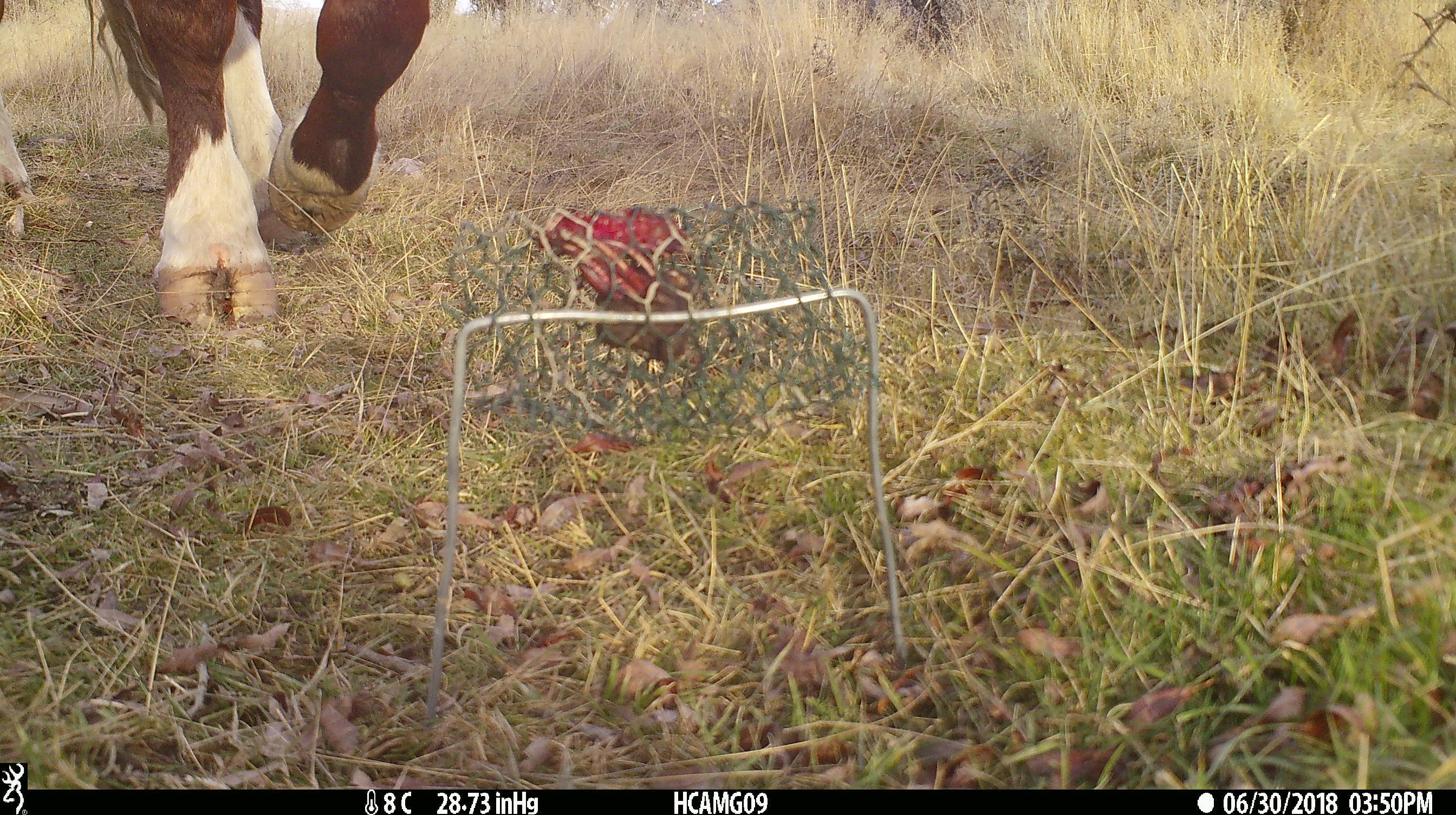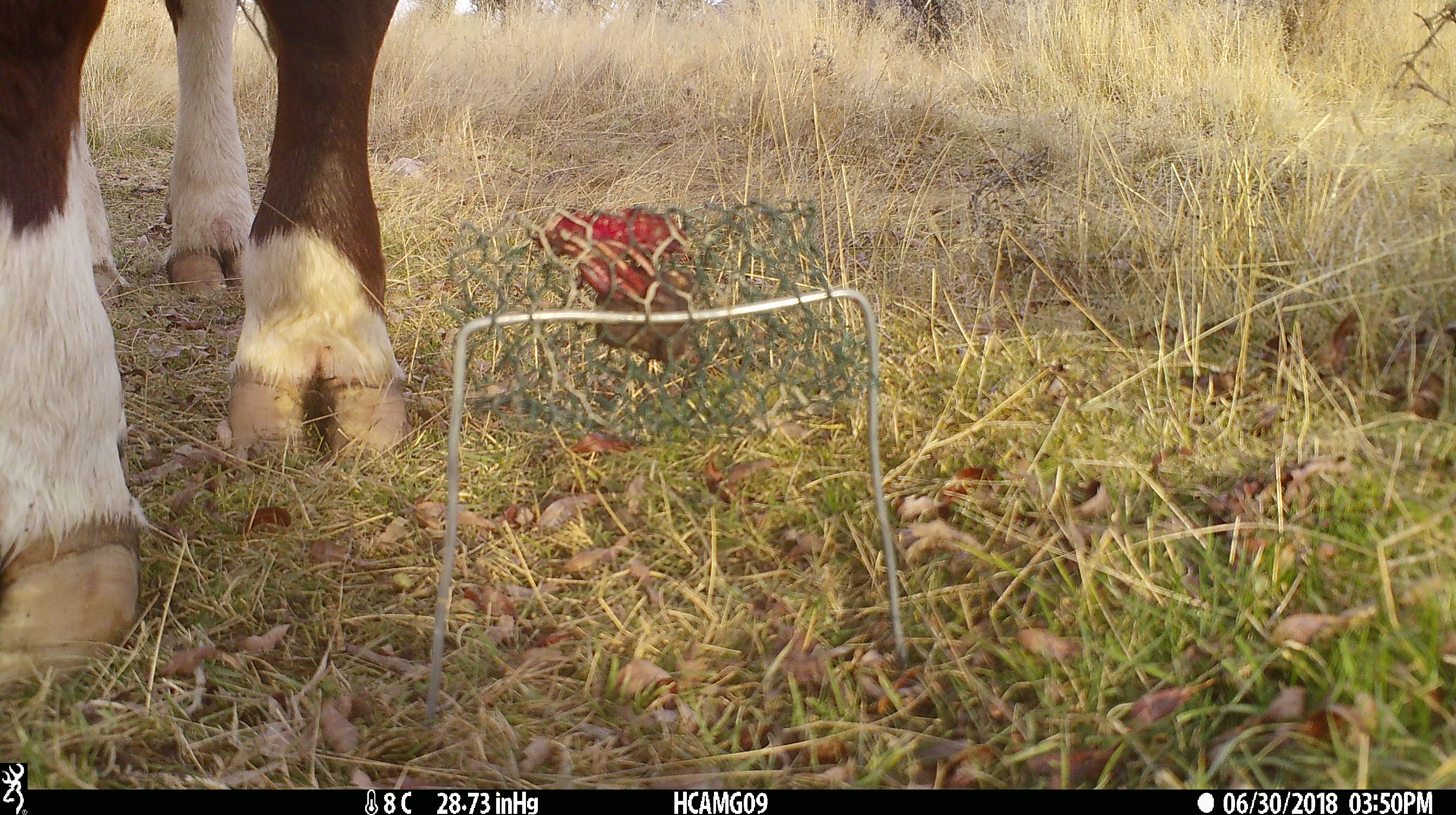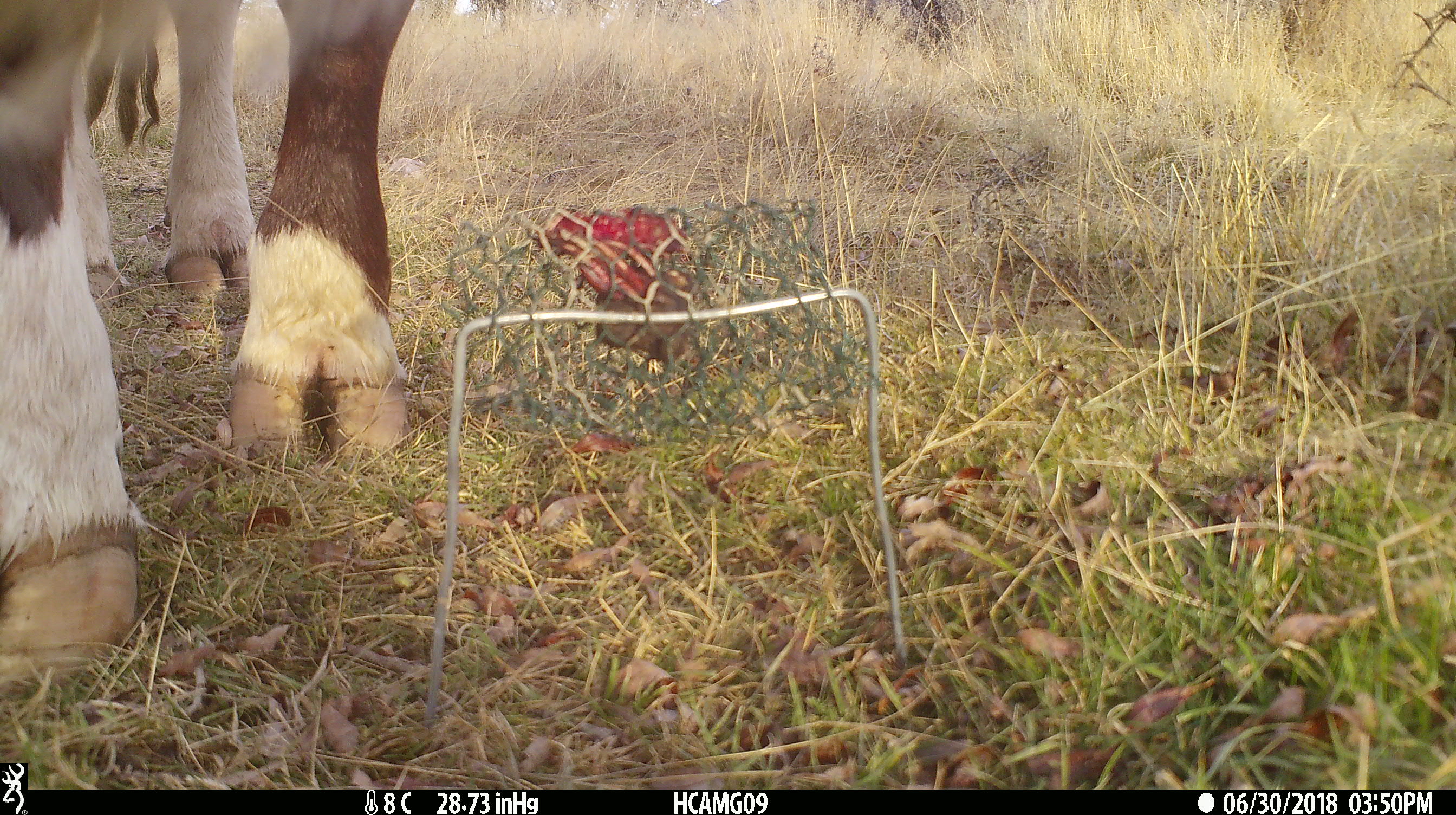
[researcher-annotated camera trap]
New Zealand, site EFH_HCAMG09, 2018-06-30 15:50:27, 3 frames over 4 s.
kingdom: Animalia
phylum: Chordata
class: Mammalia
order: Artiodactyla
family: Bovidae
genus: Bos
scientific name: Bos taurus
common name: domestic cow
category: cow